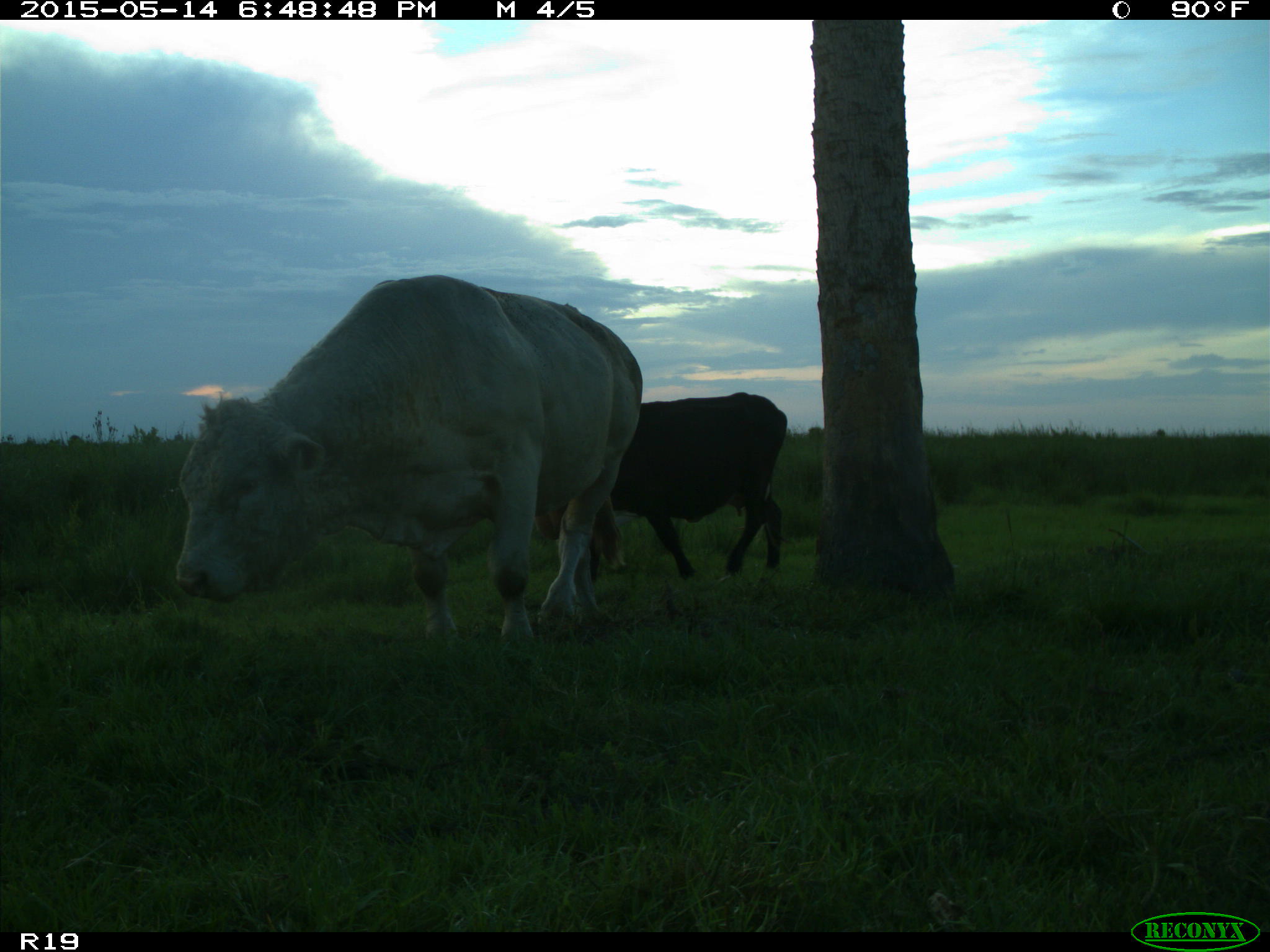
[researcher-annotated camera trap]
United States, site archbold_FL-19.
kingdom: Animalia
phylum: Chordata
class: Mammalia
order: Artiodactyla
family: Bovidae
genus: Bos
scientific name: Bos taurus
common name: domestic cow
Bos taurus (domestic cow).